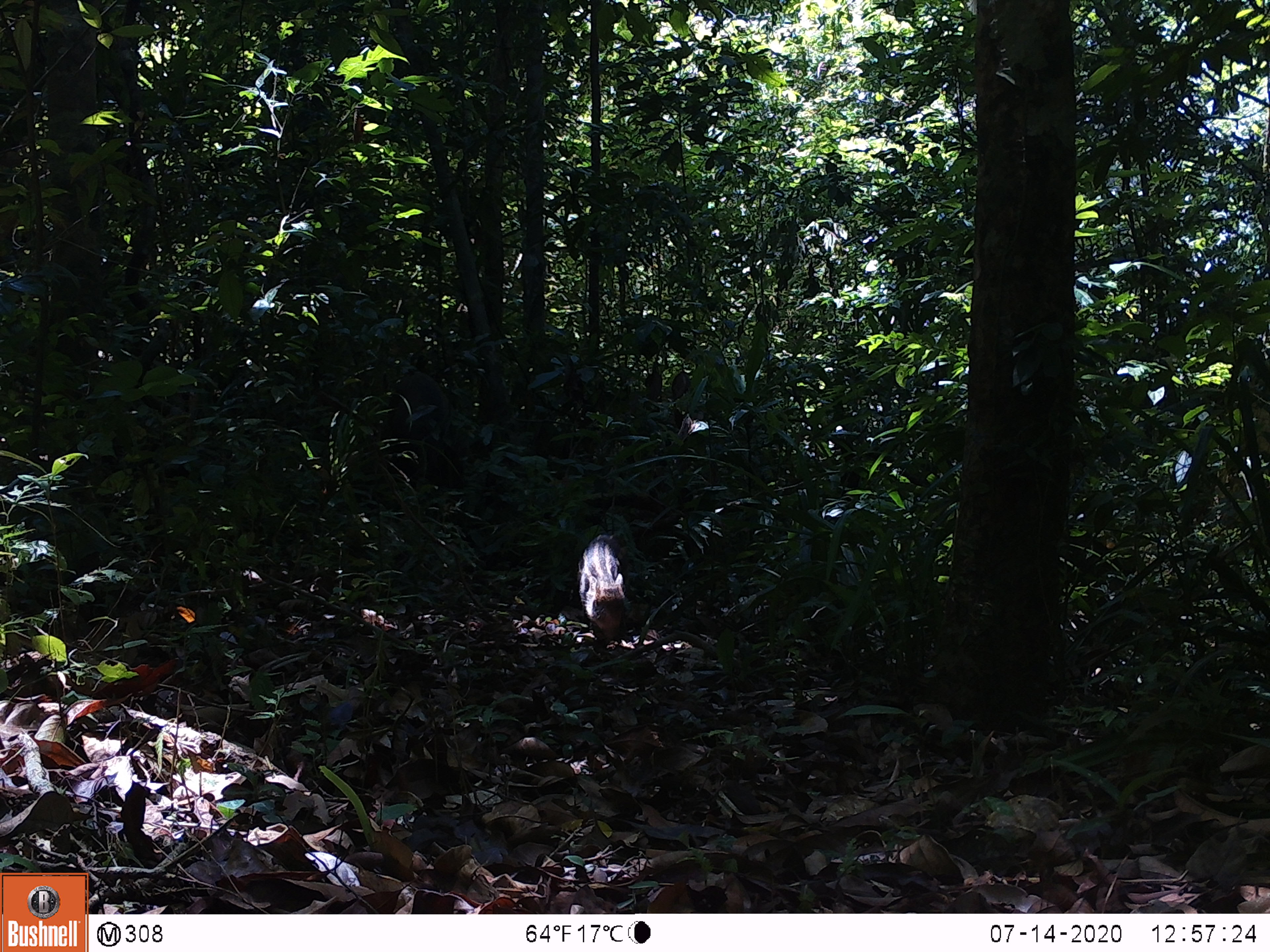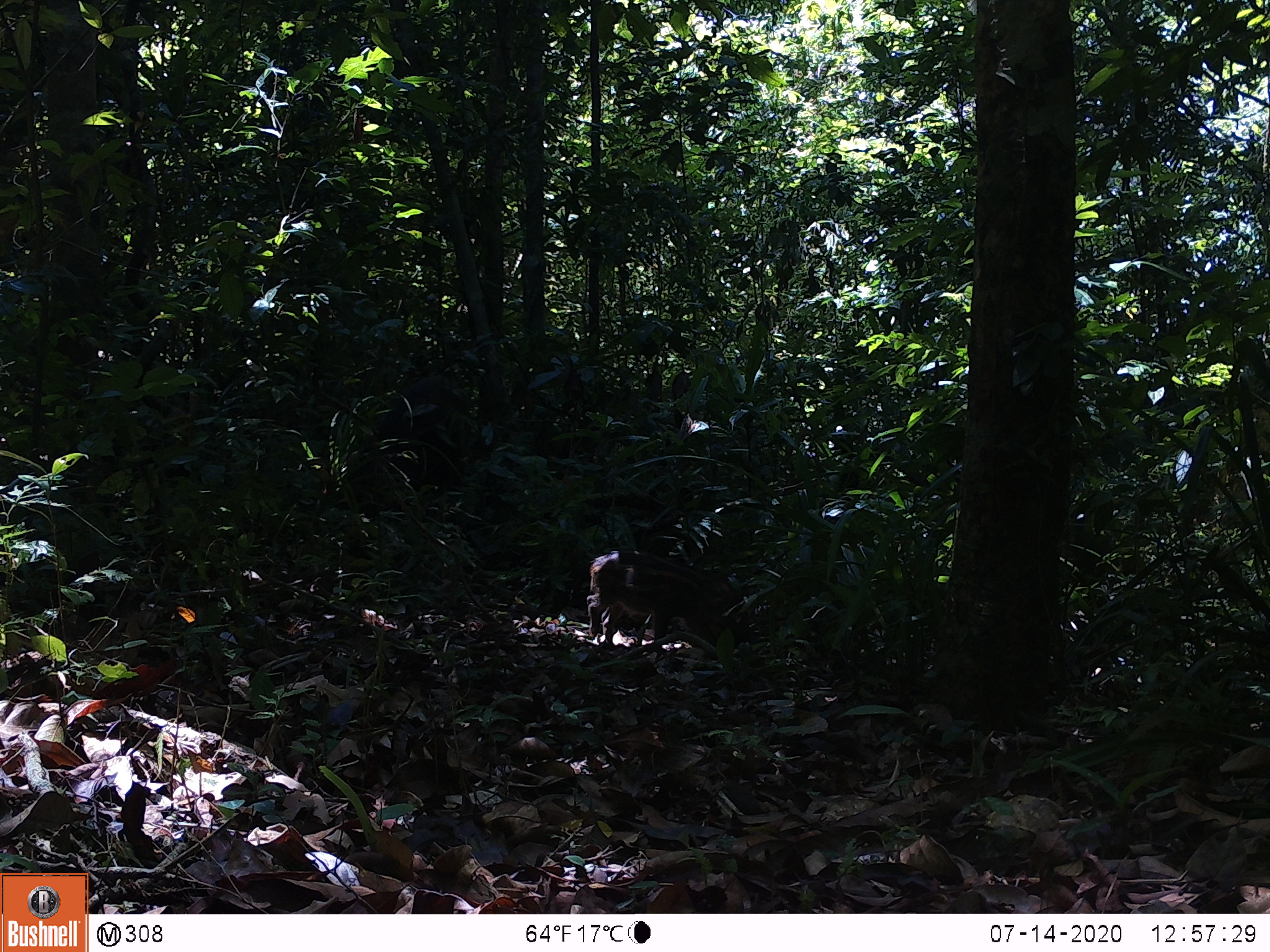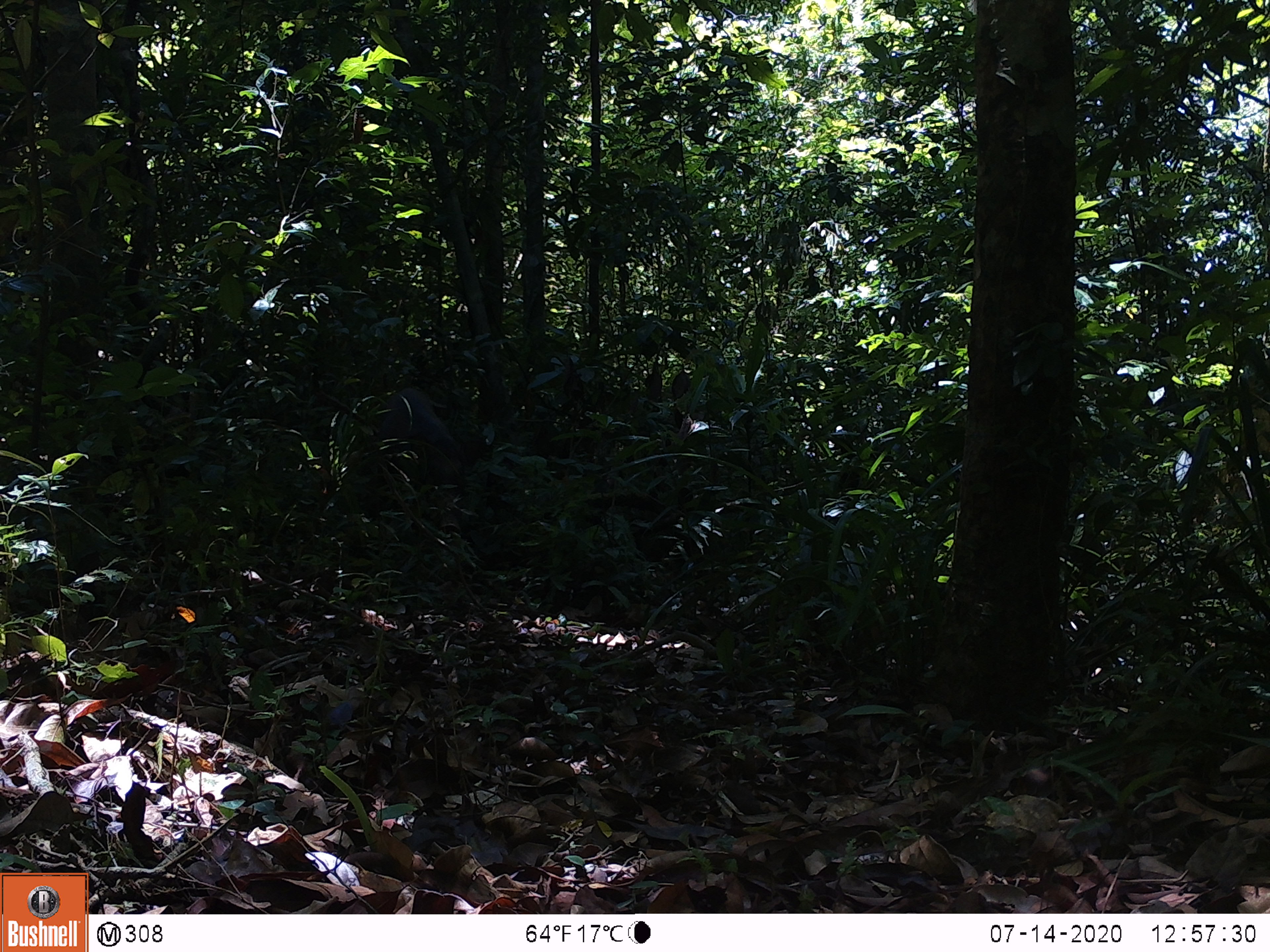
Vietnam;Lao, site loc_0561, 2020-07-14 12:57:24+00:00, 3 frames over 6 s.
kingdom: Animalia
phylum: Chordata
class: Mammalia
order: Artiodactyla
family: Suidae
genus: Sus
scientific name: Sus scrofa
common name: eurasian wild pig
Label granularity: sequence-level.